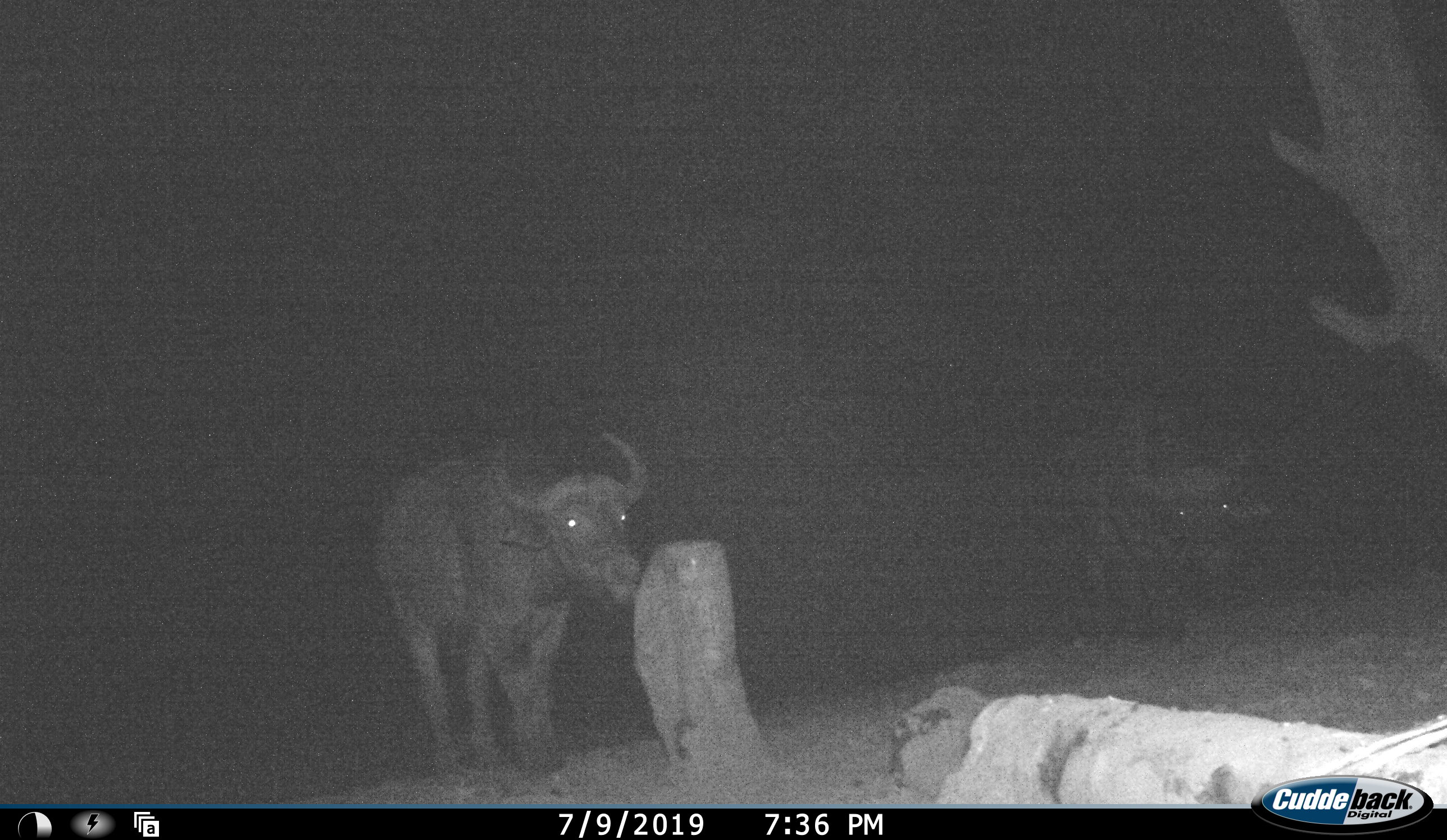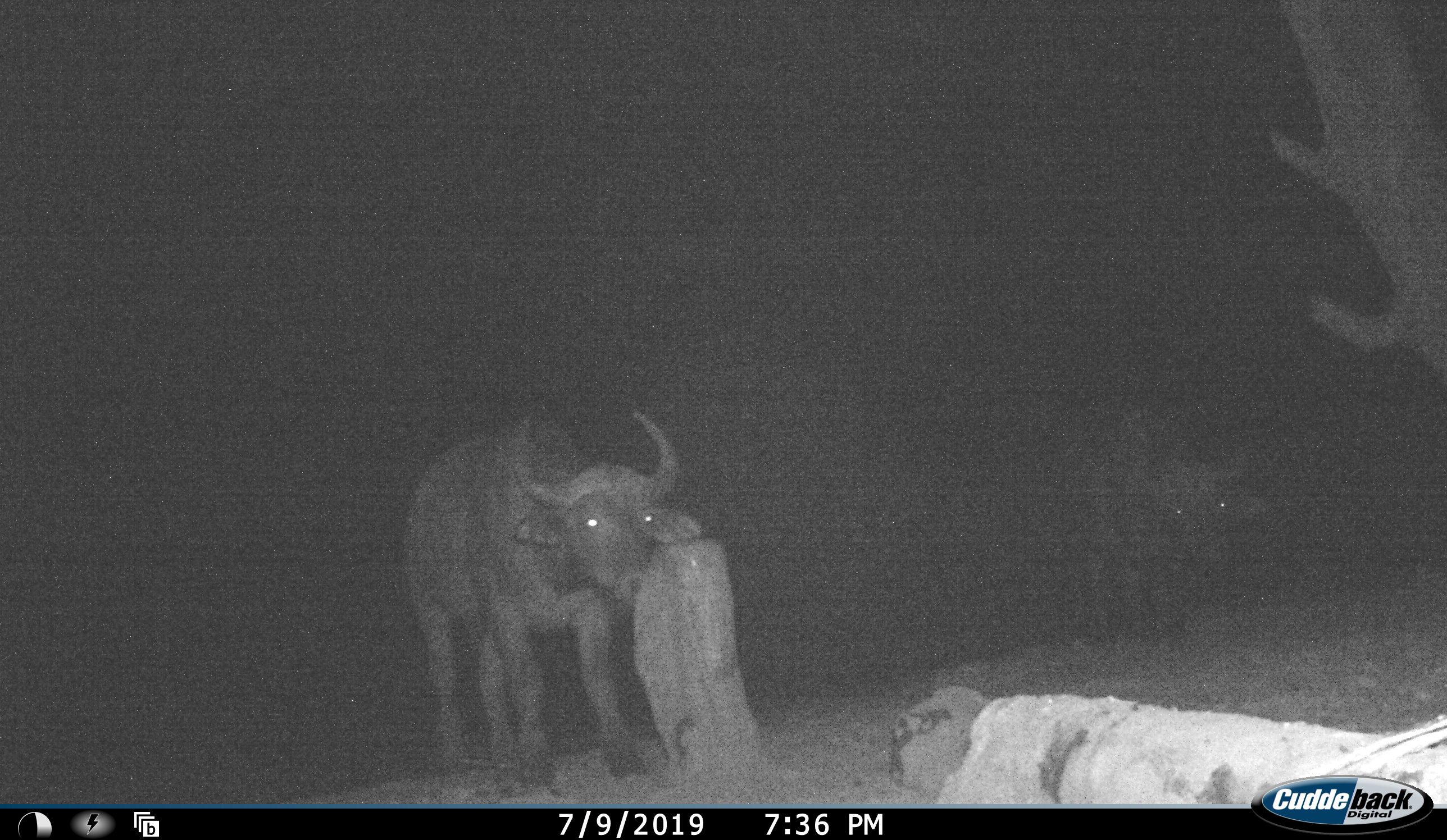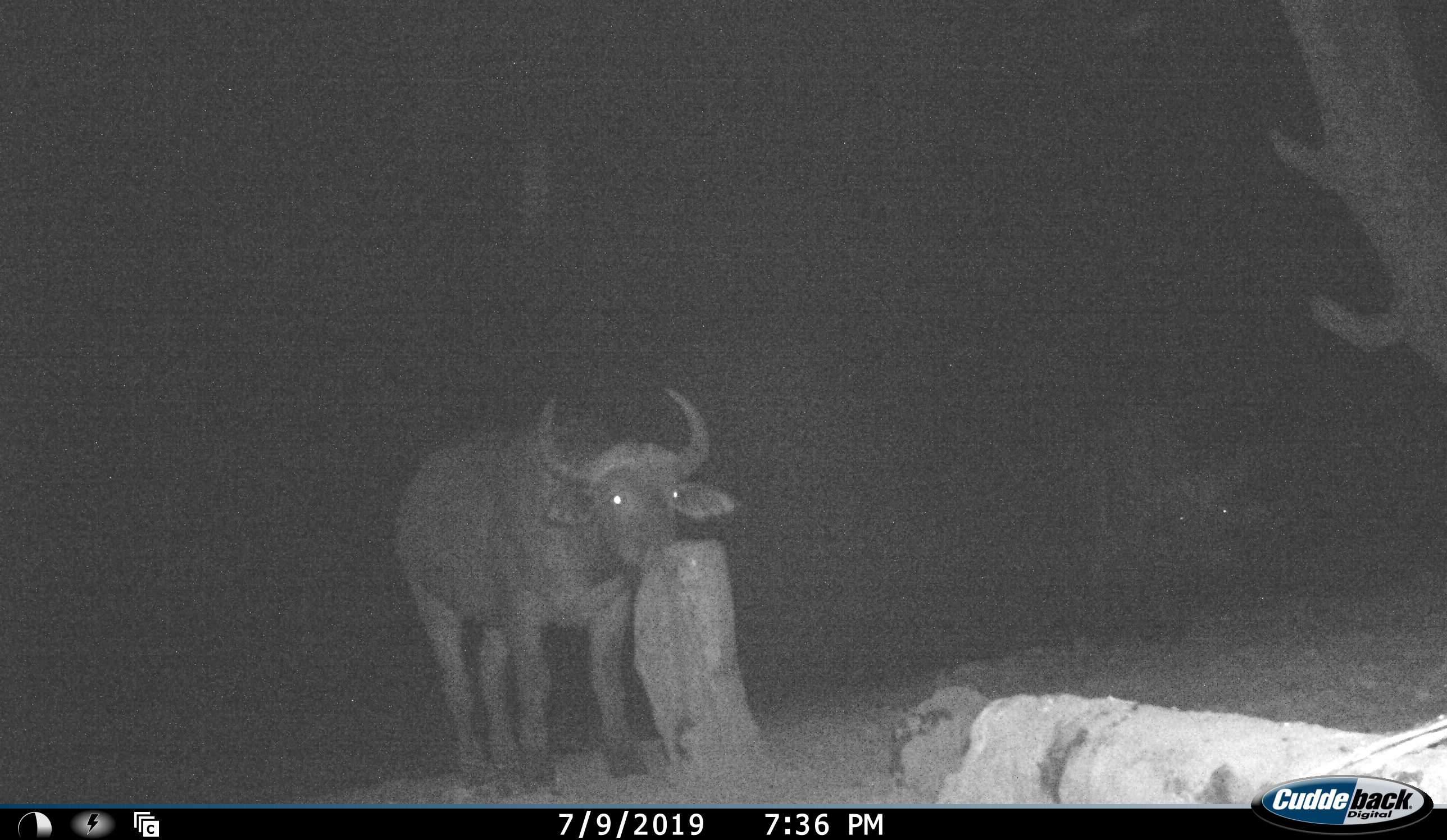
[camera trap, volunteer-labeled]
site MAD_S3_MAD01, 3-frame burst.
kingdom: Animalia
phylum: Chordata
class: Mammalia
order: Artiodactyla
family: Bovidae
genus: Syncerus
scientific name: Syncerus caffer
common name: african buffalo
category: buffalo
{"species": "buffalo (african buffalo) (Syncerus caffer)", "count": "2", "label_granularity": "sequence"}